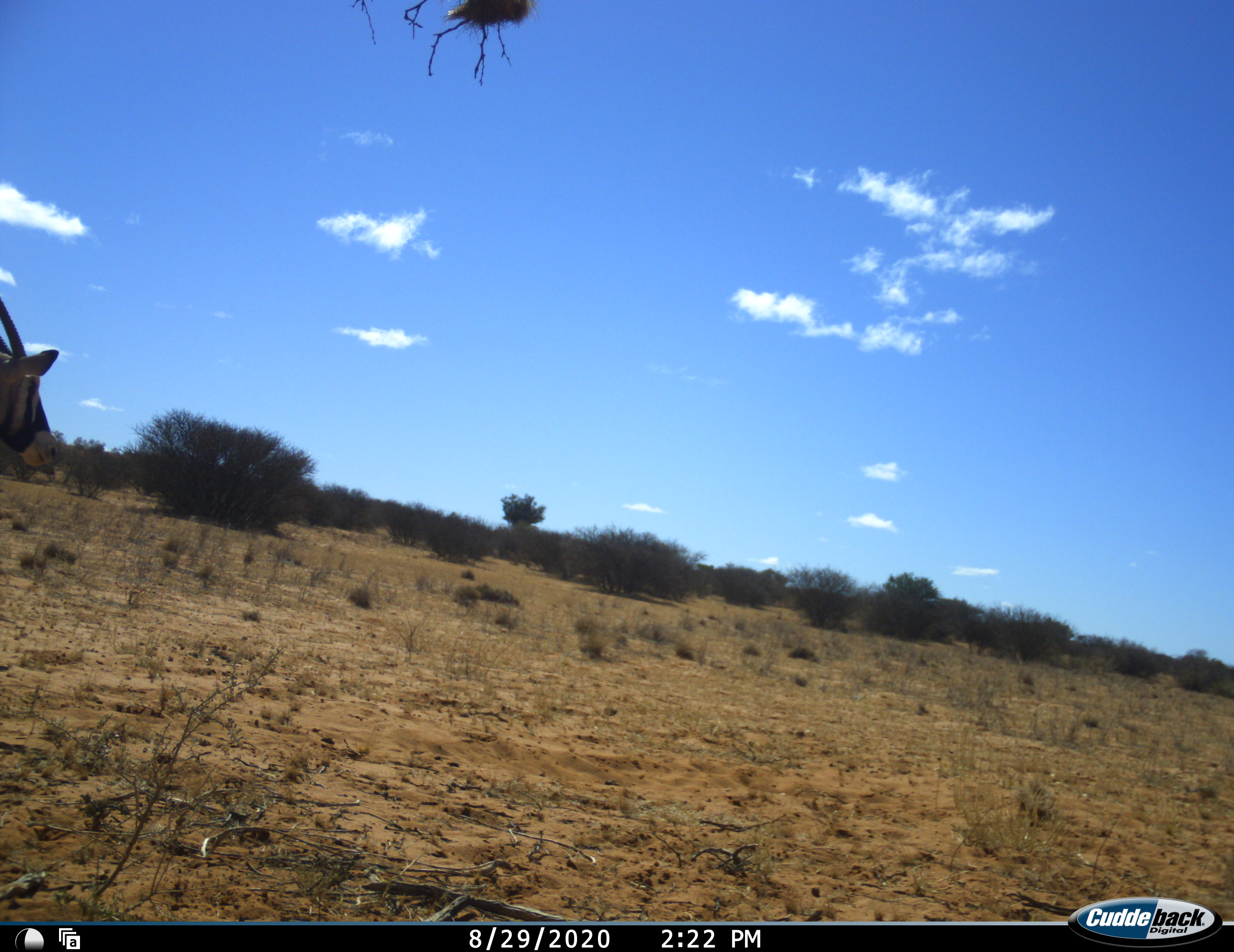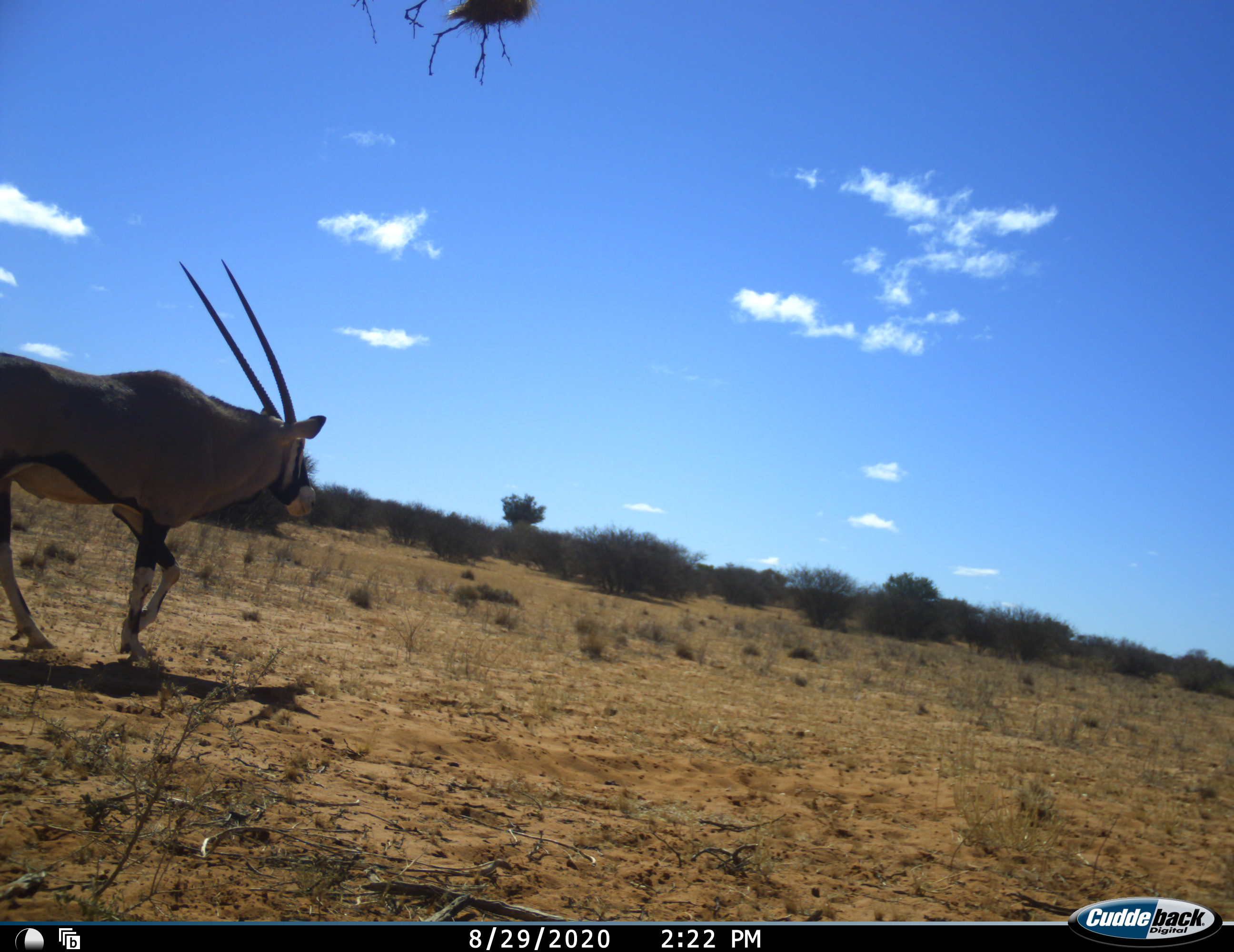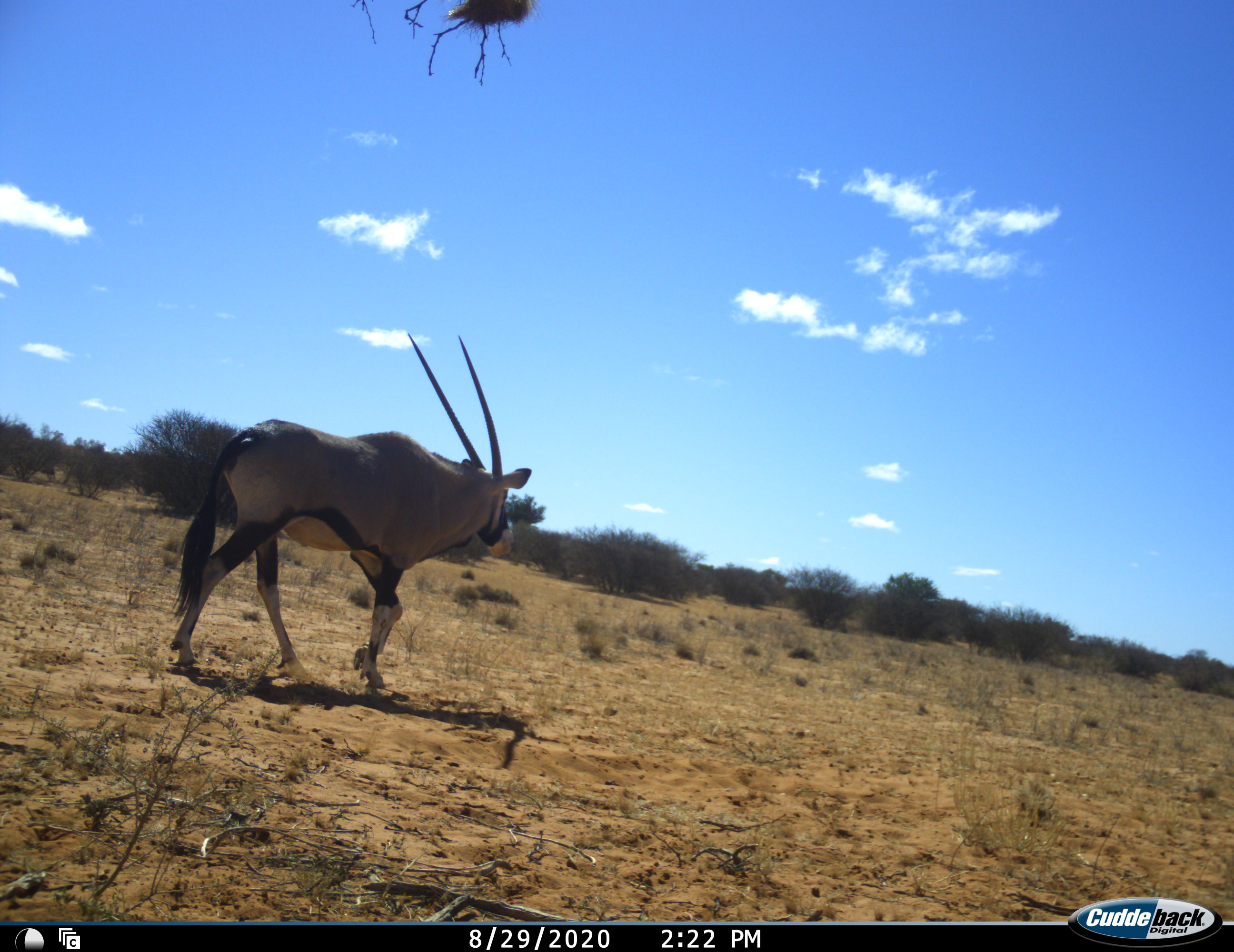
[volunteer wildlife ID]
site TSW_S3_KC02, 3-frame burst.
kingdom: Animalia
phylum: Chordata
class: Mammalia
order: Artiodactyla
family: Bovidae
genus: Oryx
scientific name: Oryx gazella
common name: gemsbok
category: oryx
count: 1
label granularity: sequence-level